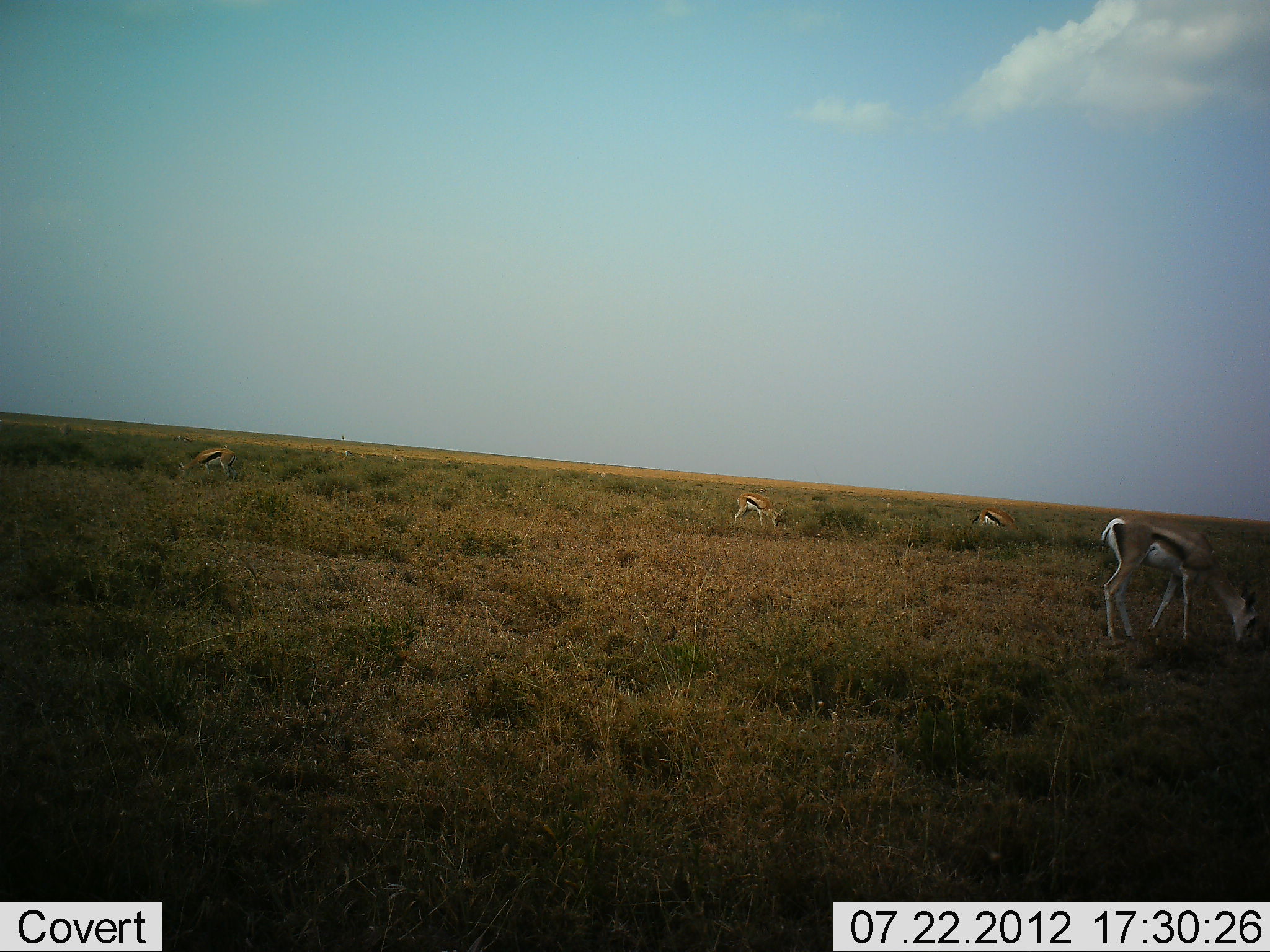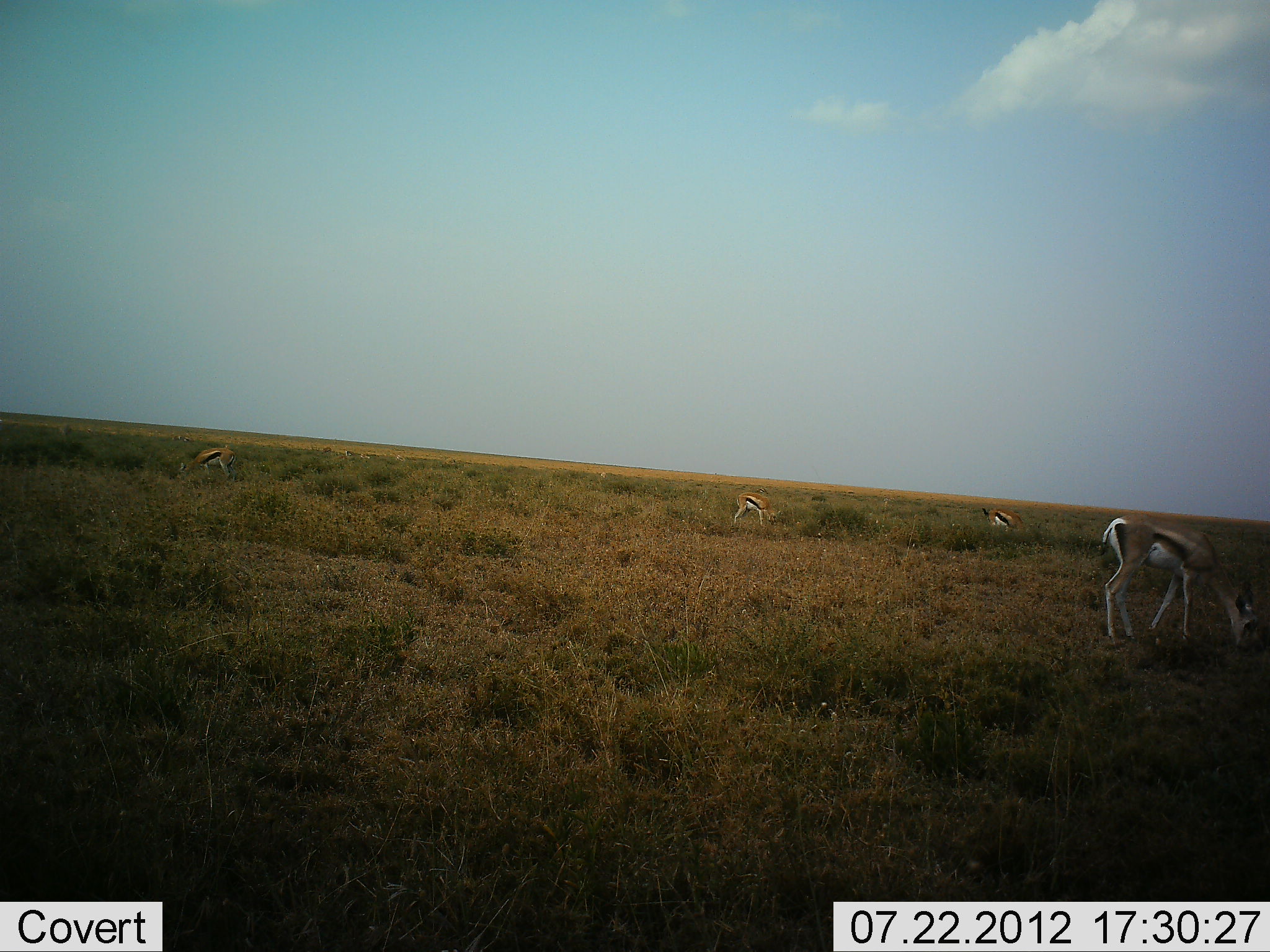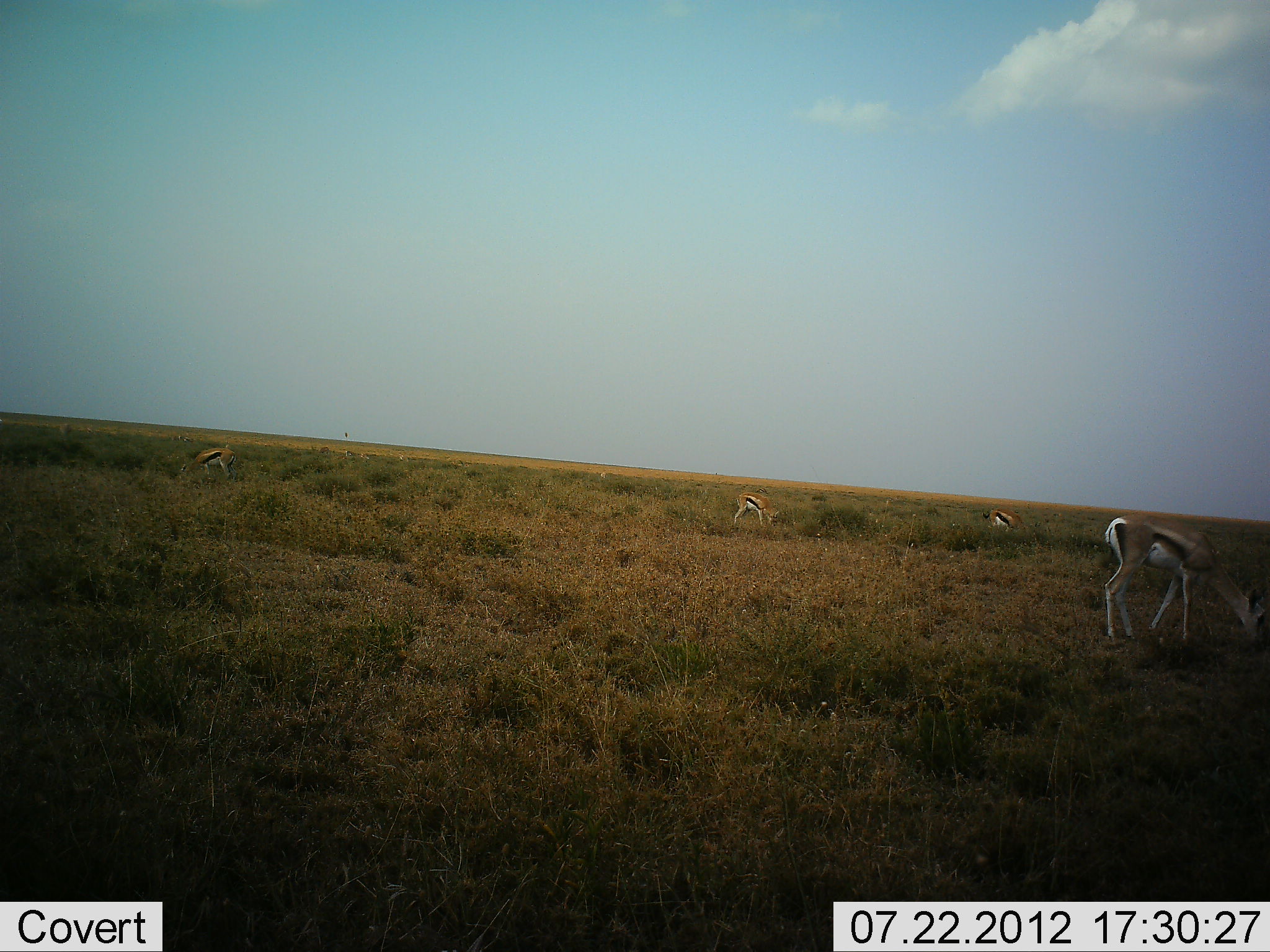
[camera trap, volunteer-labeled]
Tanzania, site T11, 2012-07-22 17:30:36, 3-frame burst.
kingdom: Animalia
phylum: Chordata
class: Mammalia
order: Artiodactyla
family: Bovidae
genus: Eudorcas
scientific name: Eudorcas thomsonii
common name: thomson's gazelle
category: gazellethomsons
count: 4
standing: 10%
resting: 0%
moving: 0%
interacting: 0%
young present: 0%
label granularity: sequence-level